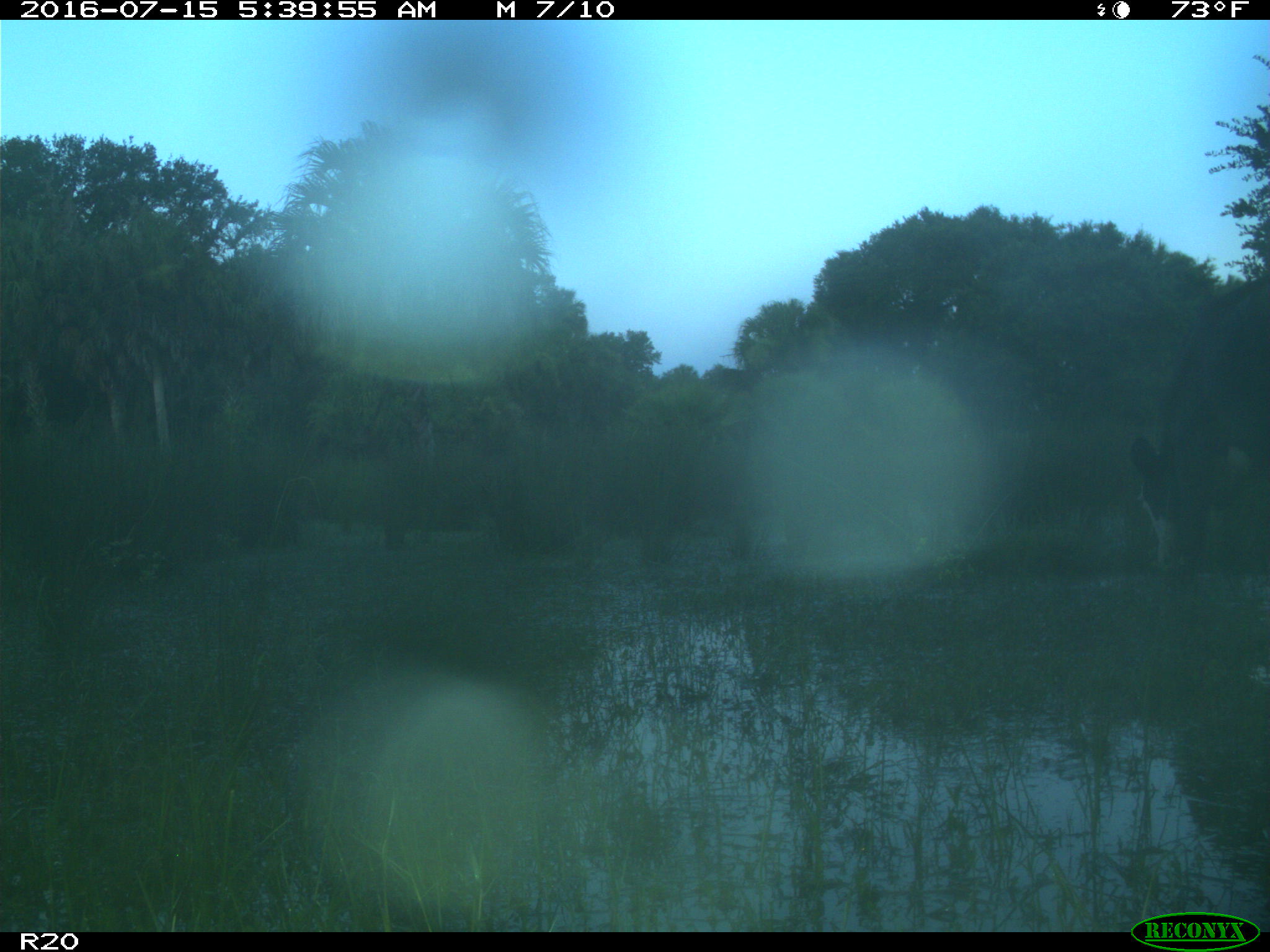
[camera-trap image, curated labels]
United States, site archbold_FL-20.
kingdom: Animalia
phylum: Chordata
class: Mammalia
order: Artiodactyla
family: Bovidae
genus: Bos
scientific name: Bos taurus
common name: domestic cow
Bos taurus (domestic cow).